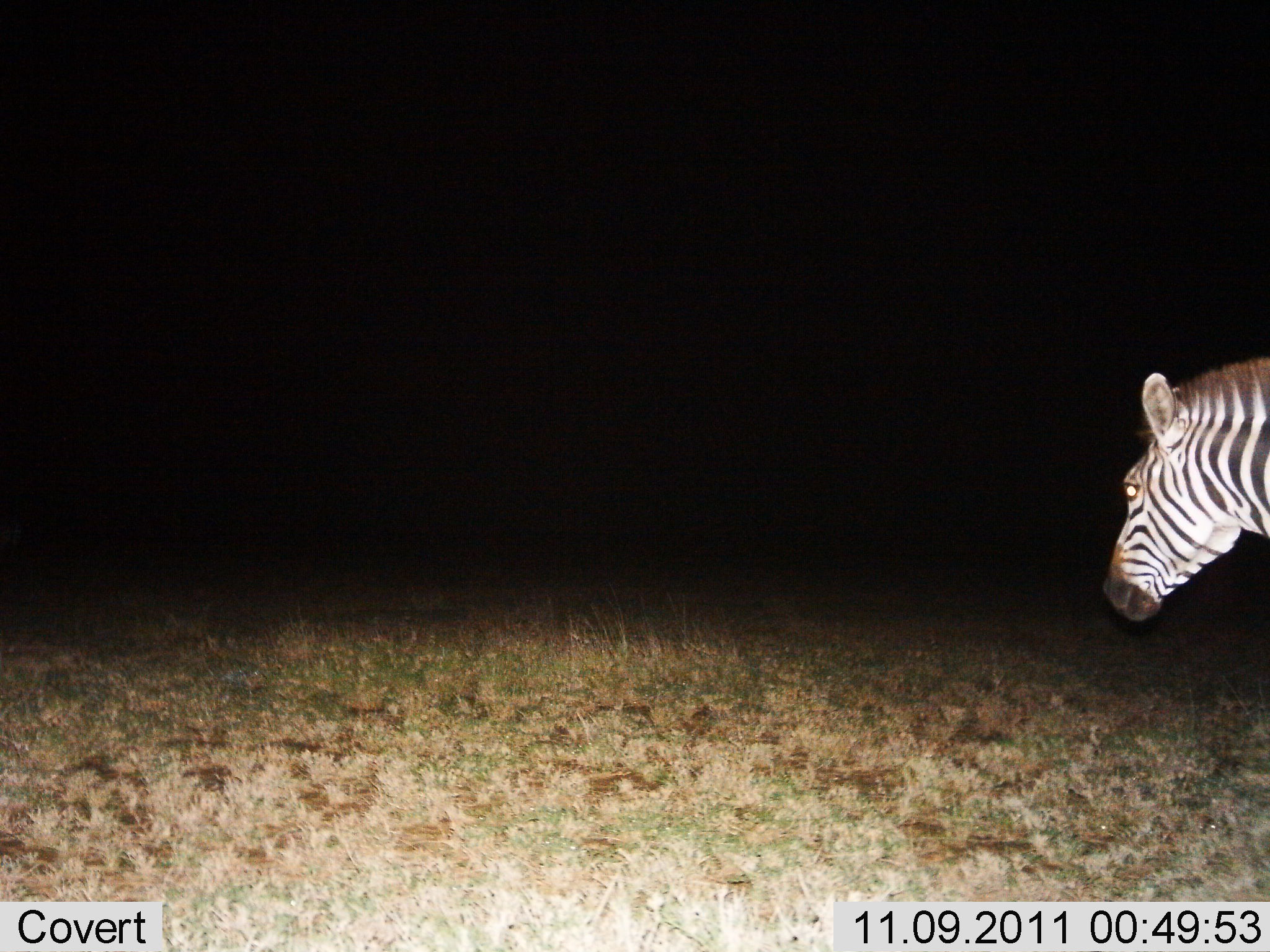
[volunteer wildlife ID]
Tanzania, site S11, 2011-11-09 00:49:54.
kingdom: Animalia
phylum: Chordata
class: Mammalia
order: Perissodactyla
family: Equidae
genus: Equus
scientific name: Equus quagga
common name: plains zebra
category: zebra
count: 1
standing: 62%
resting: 0%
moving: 38%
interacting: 0%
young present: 0%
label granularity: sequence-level